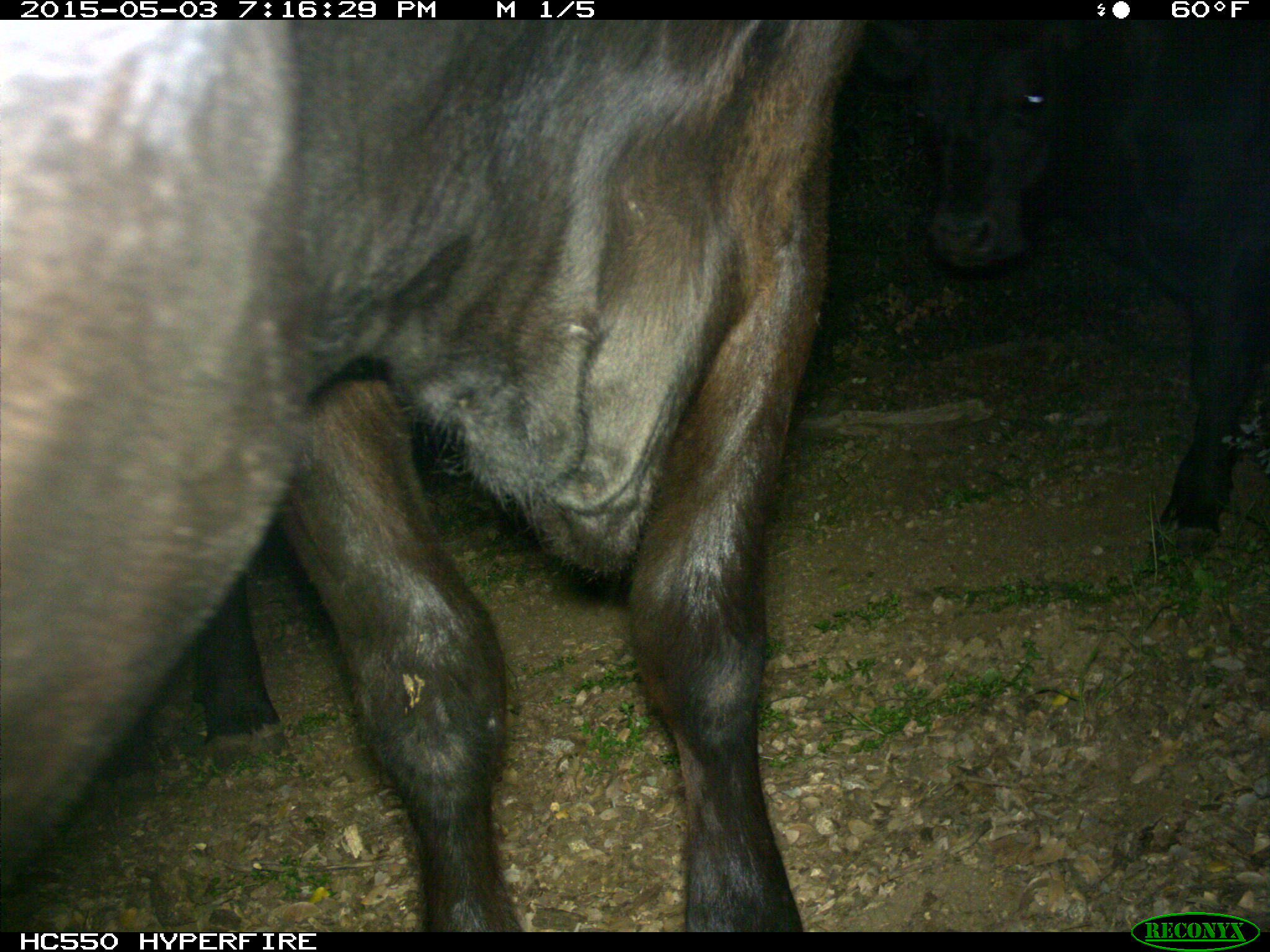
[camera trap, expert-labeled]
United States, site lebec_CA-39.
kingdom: Animalia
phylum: Chordata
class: Mammalia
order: Artiodactyla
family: Bovidae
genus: Bos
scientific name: Bos taurus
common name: domestic cow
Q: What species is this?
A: Bos taurus (domestic cow).